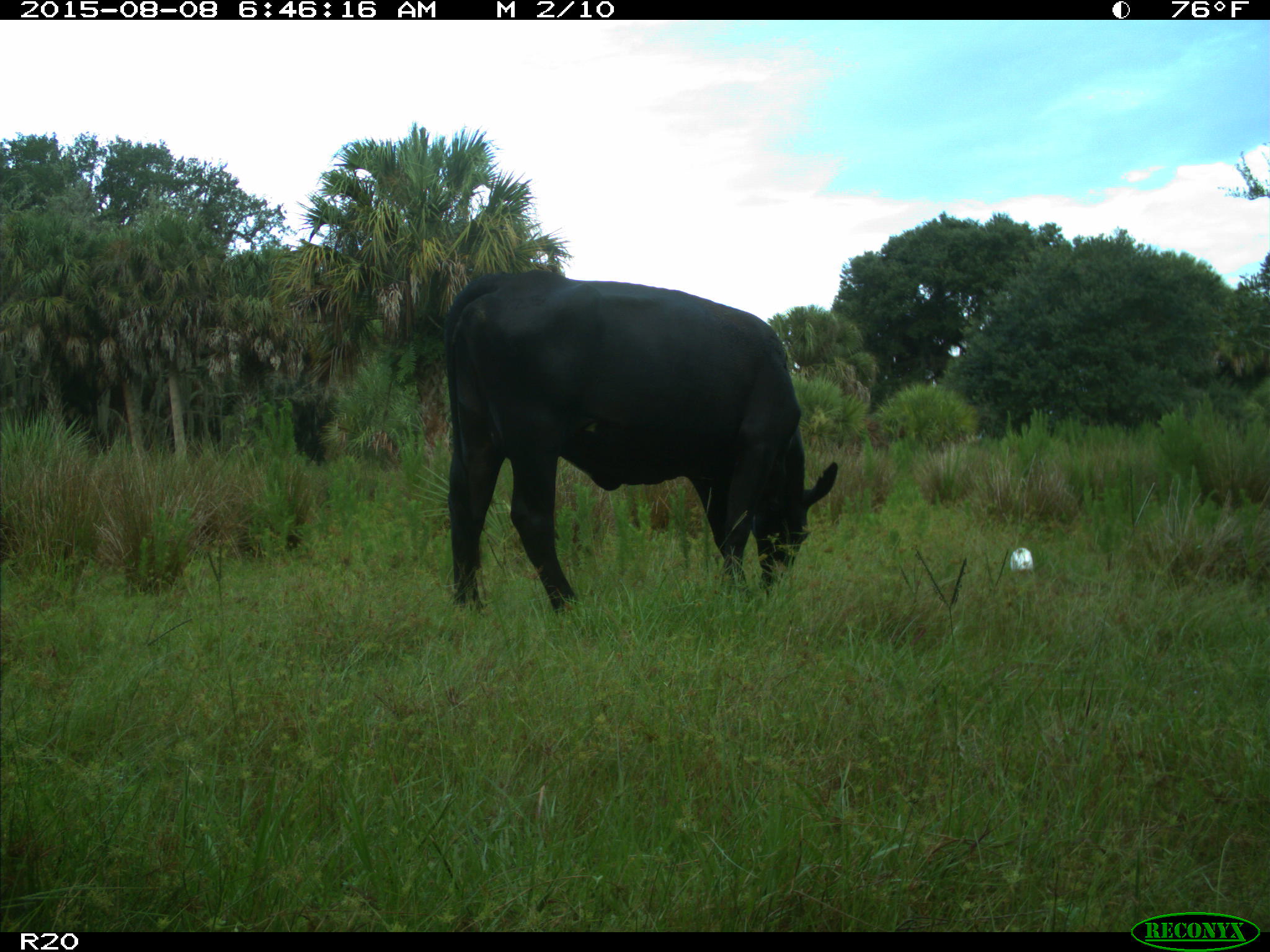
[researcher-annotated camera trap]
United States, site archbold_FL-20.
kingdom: Animalia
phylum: Chordata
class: Mammalia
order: Artiodactyla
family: Bovidae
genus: Bos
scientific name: Bos taurus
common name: domestic cow